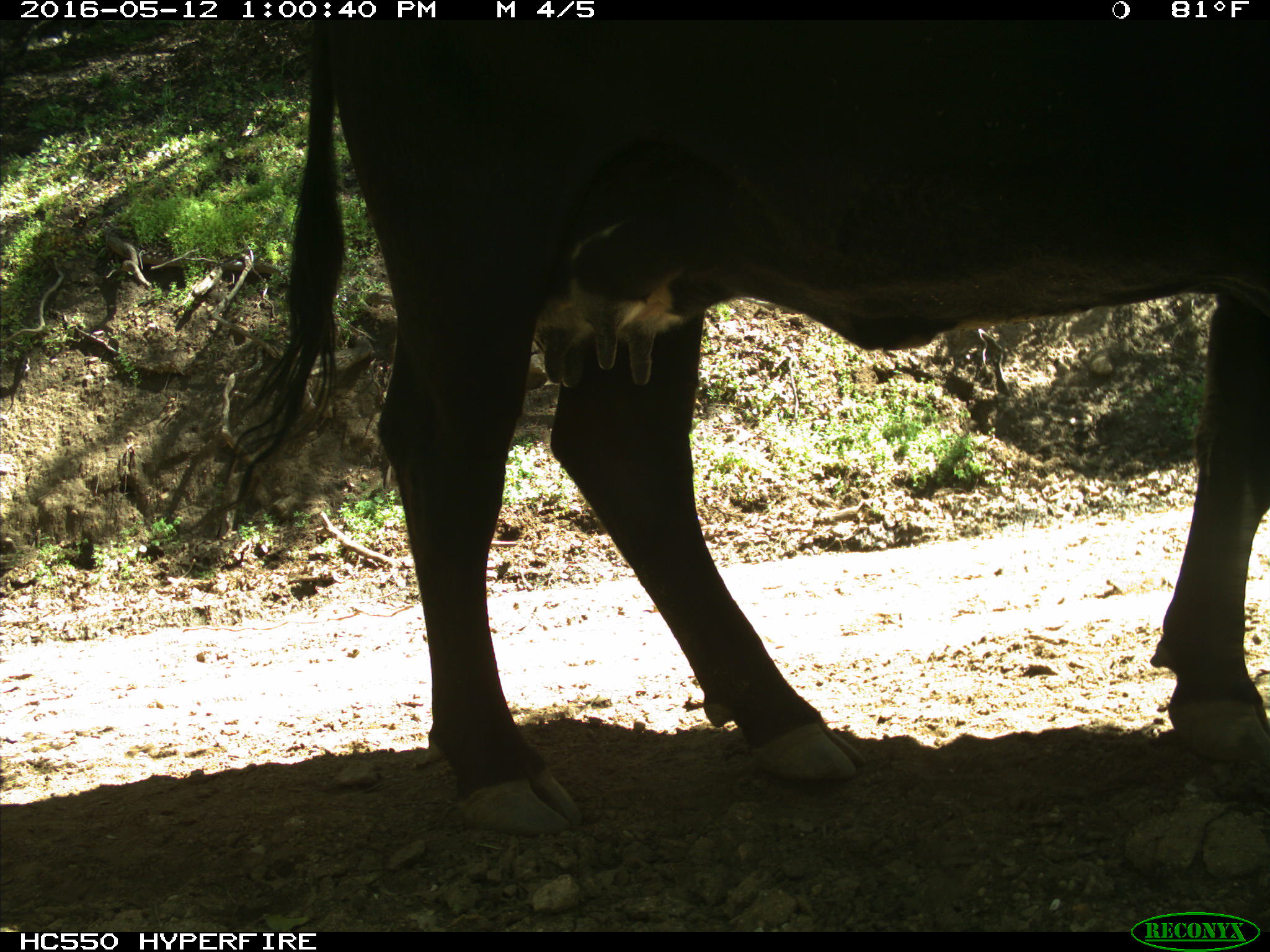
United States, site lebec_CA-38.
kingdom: Animalia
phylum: Chordata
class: Mammalia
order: Artiodactyla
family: Bovidae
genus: Bos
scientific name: Bos taurus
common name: domestic cow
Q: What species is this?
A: Bos taurus (domestic cow).